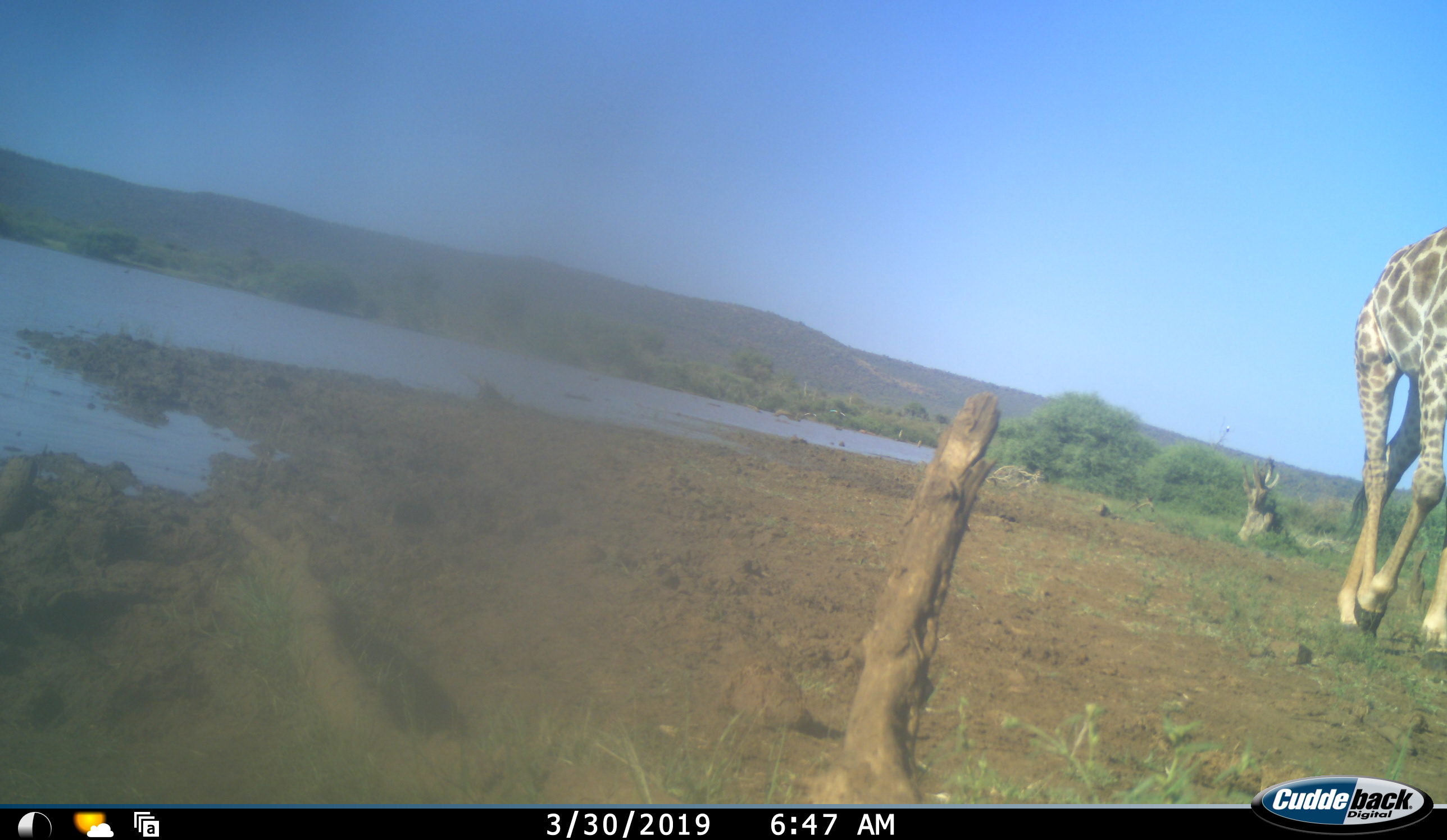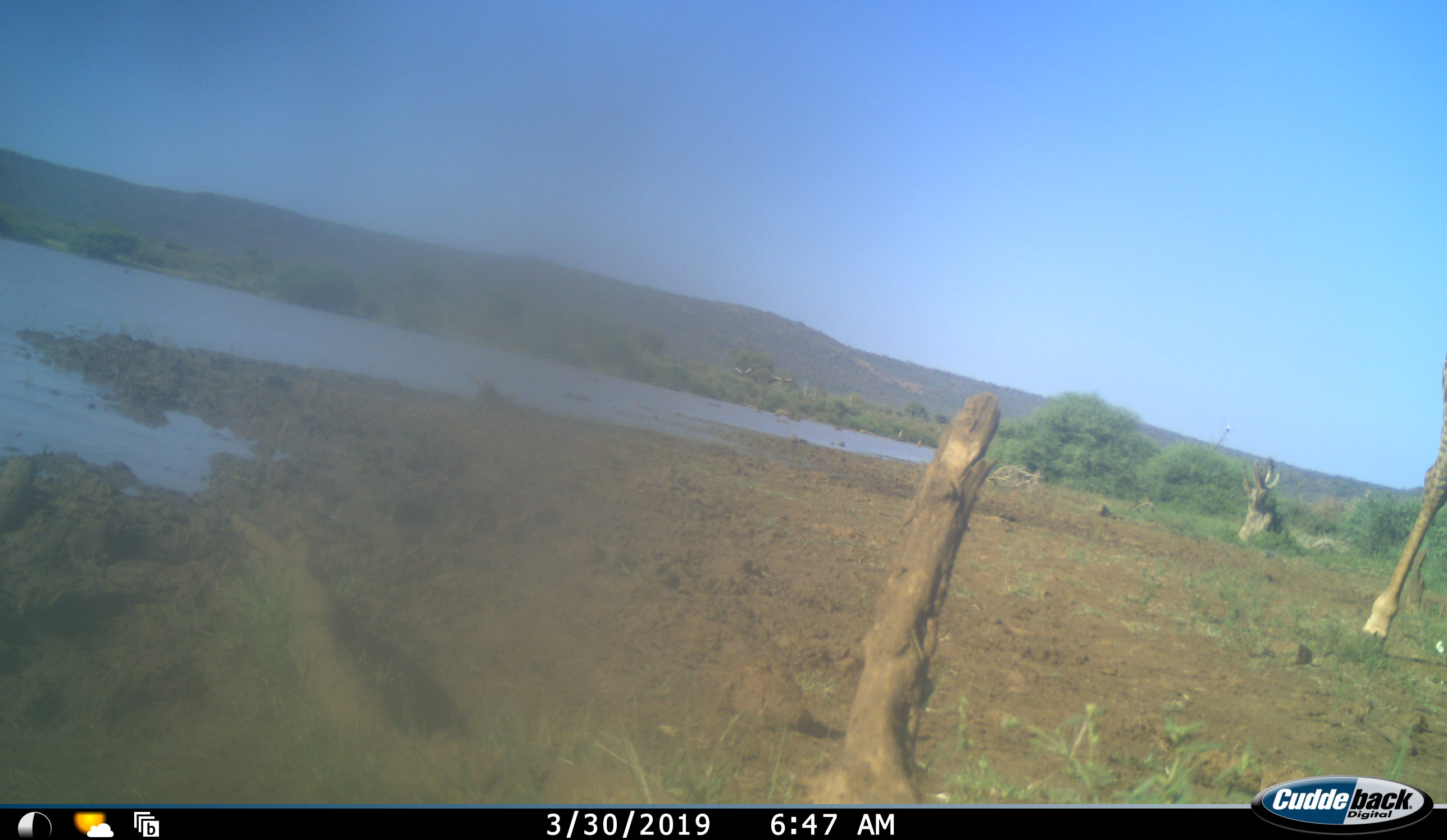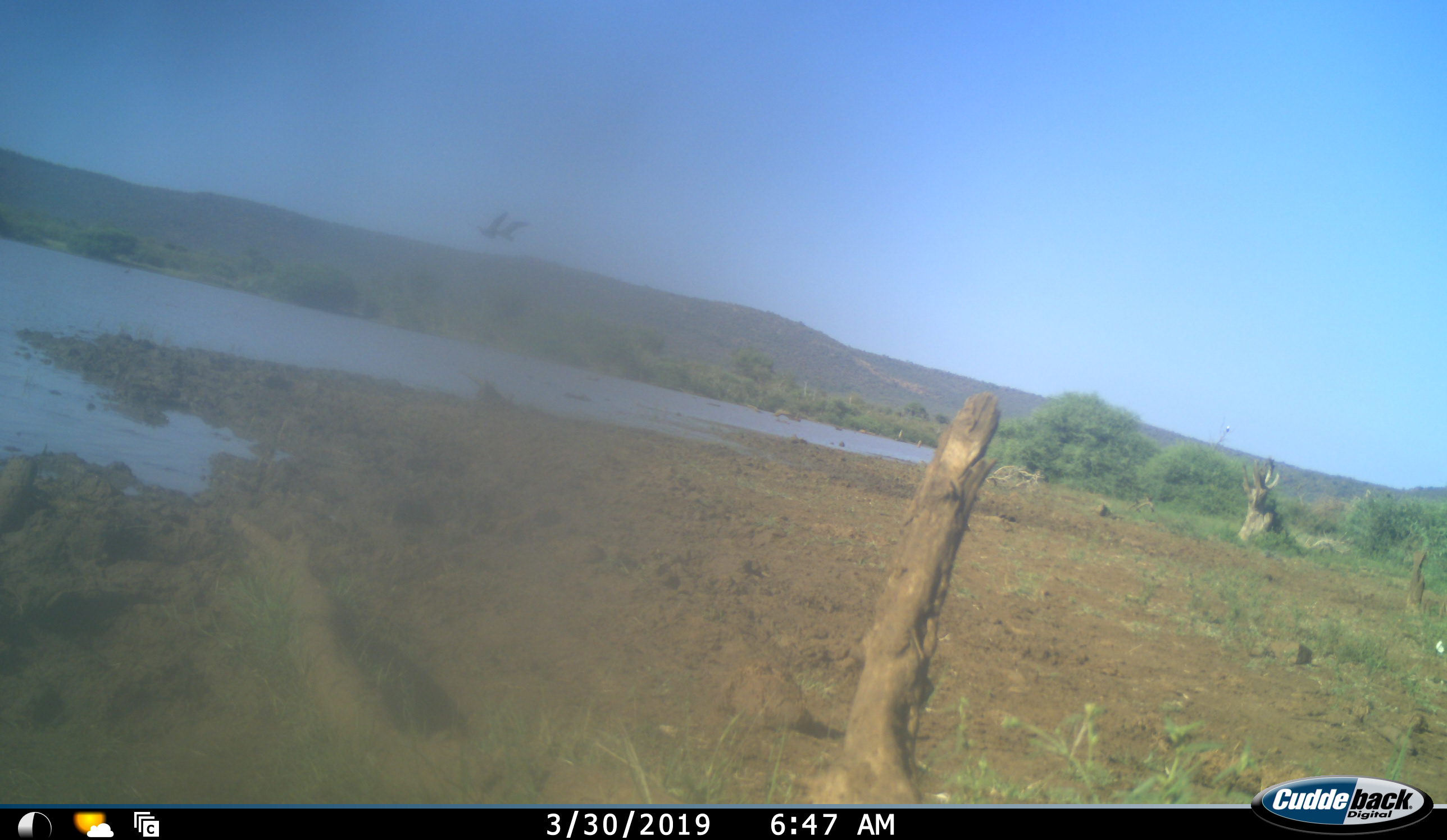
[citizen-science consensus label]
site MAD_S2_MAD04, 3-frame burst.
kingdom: Animalia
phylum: Chordata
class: Mammalia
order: Artiodactyla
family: Giraffidae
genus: Giraffa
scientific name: Giraffa camelopardalis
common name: giraffe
Giraffe (Giraffa camelopardalis), count 1. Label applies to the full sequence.